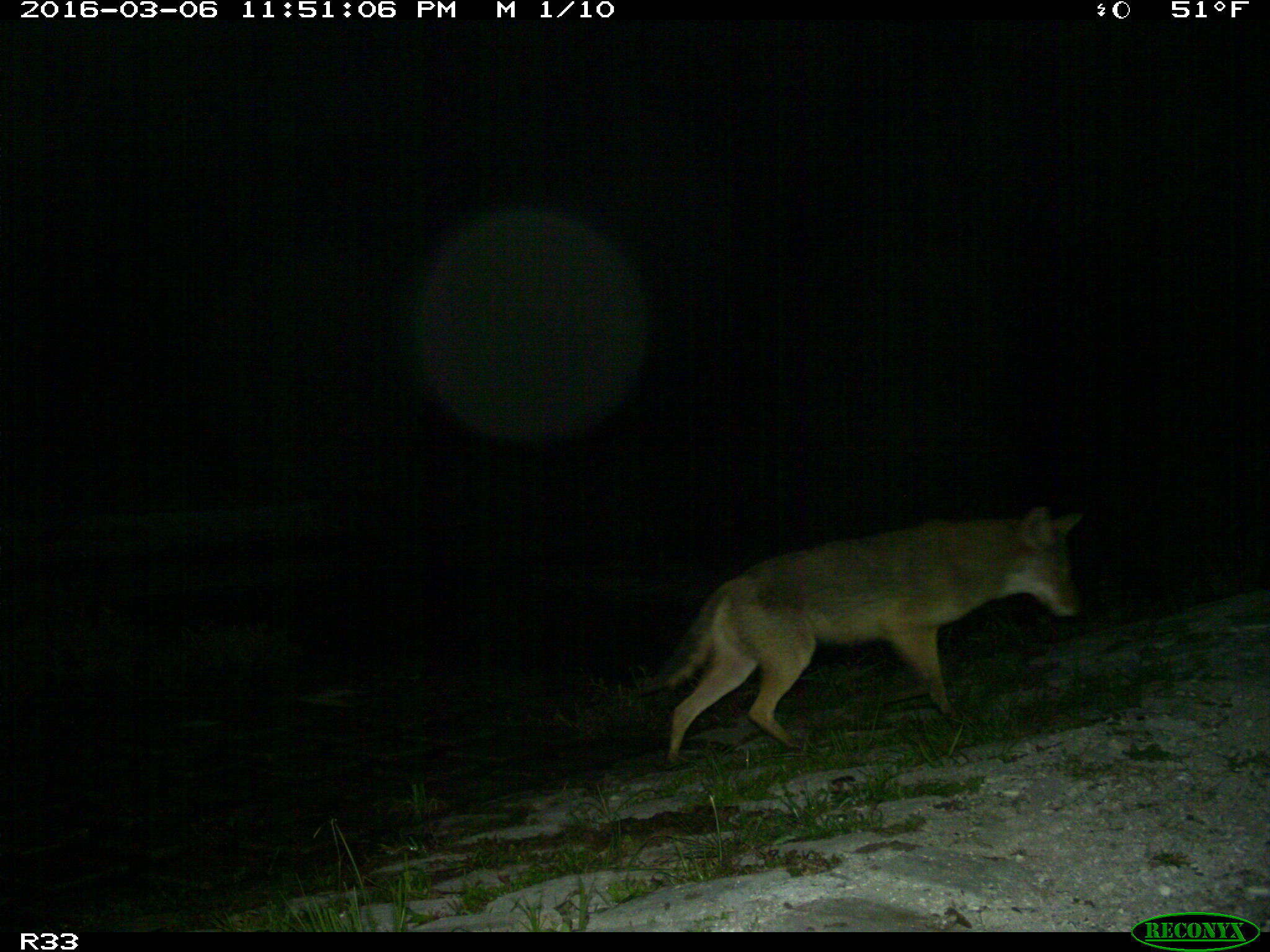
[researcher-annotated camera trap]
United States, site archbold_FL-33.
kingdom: Animalia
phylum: Chordata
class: Mammalia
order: Carnivora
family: Canidae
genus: Canis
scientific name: Canis latrans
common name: coyote